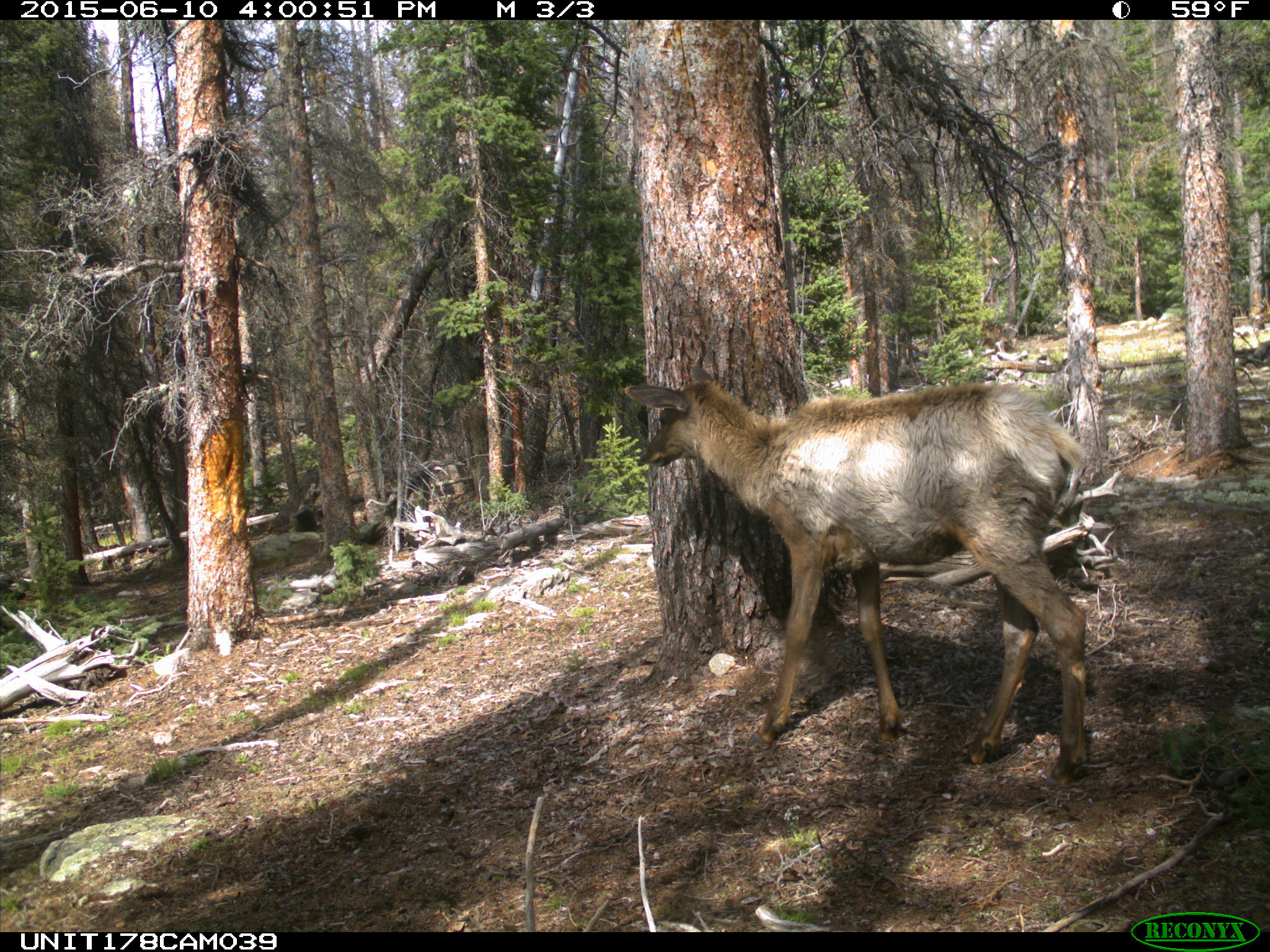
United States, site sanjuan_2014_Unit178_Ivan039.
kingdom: Animalia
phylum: Chordata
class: Mammalia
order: Artiodactyla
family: Cervidae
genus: Cervus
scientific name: Cervus elaphus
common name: red deer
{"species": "Cervus elaphus (red deer)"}